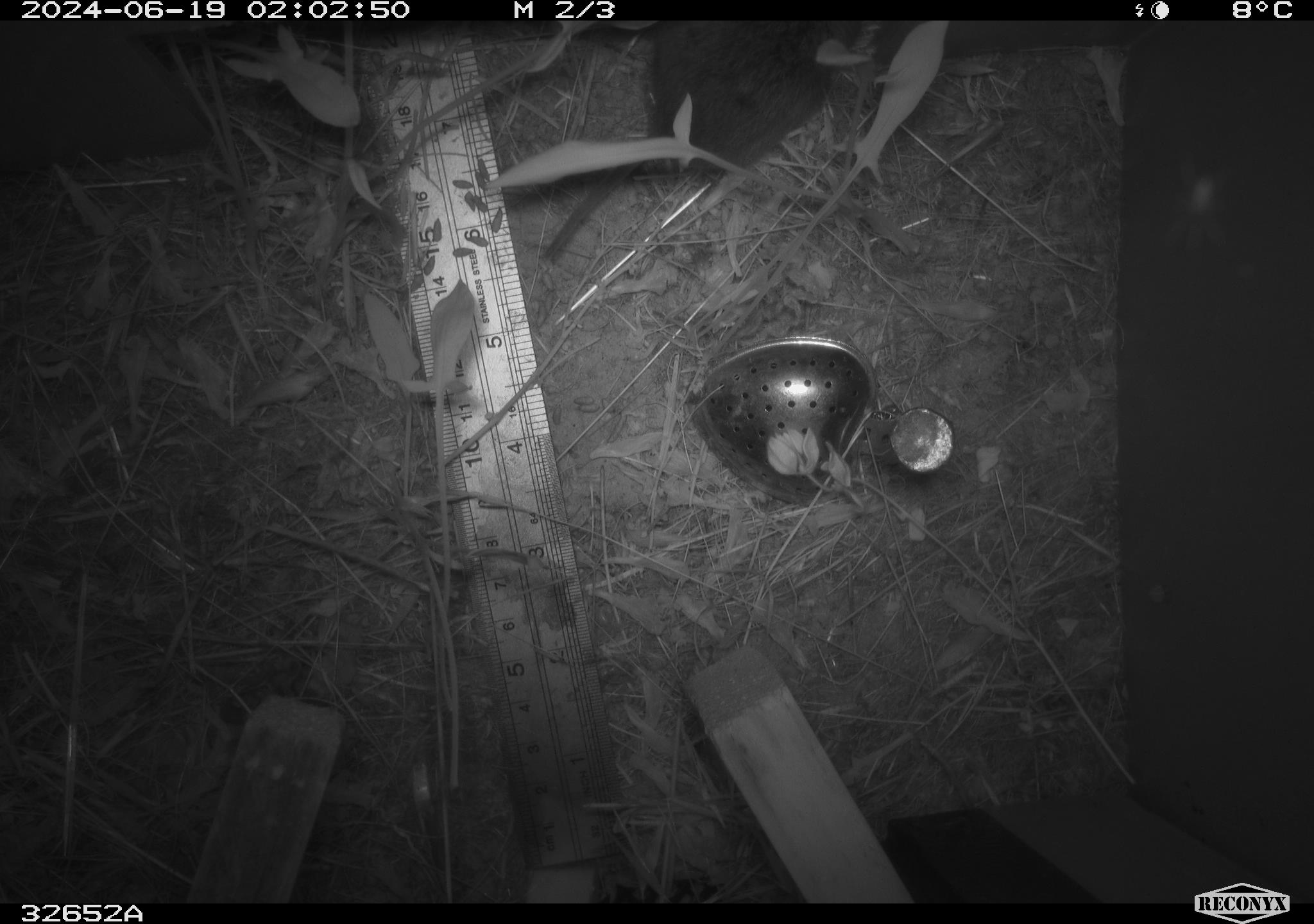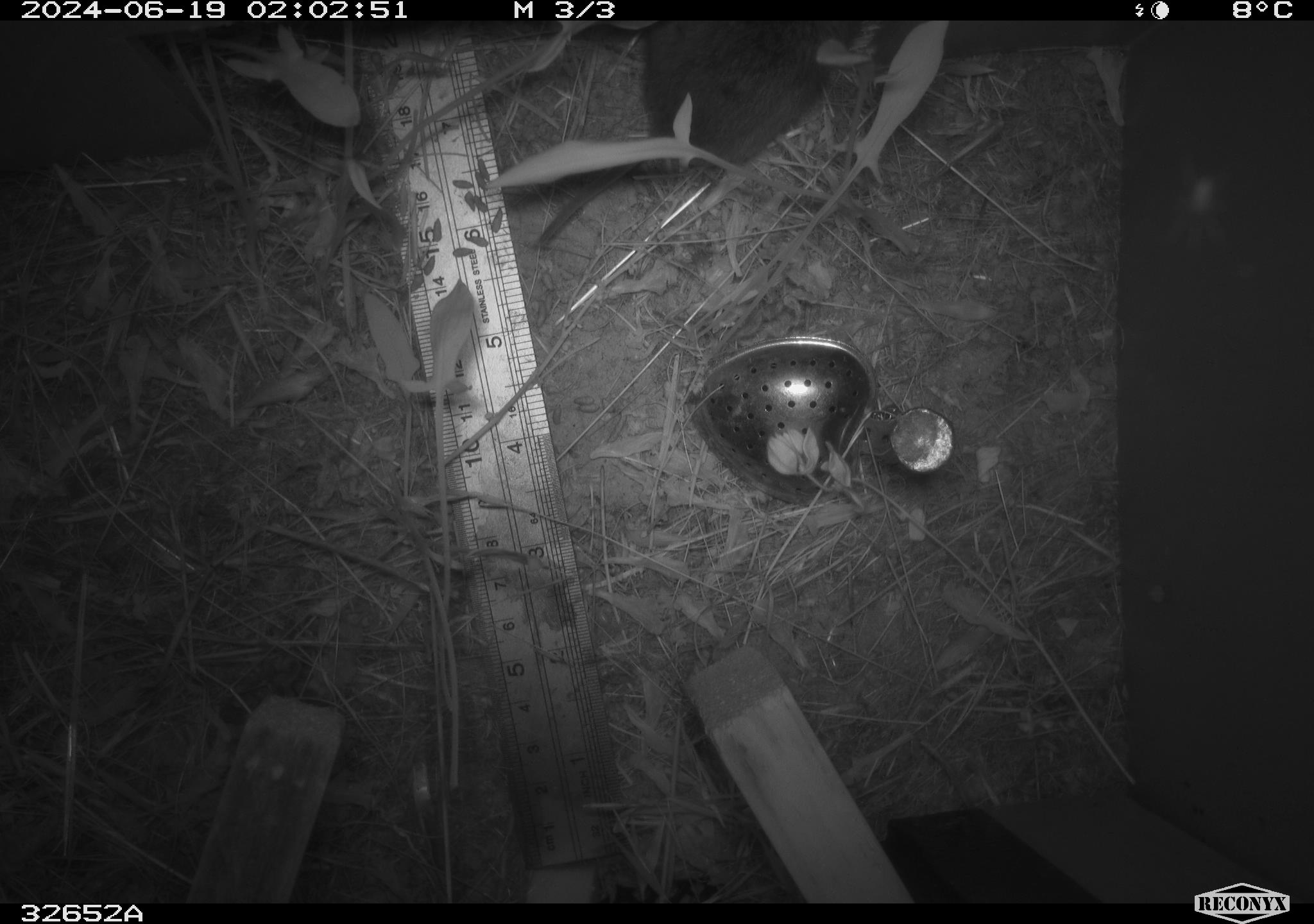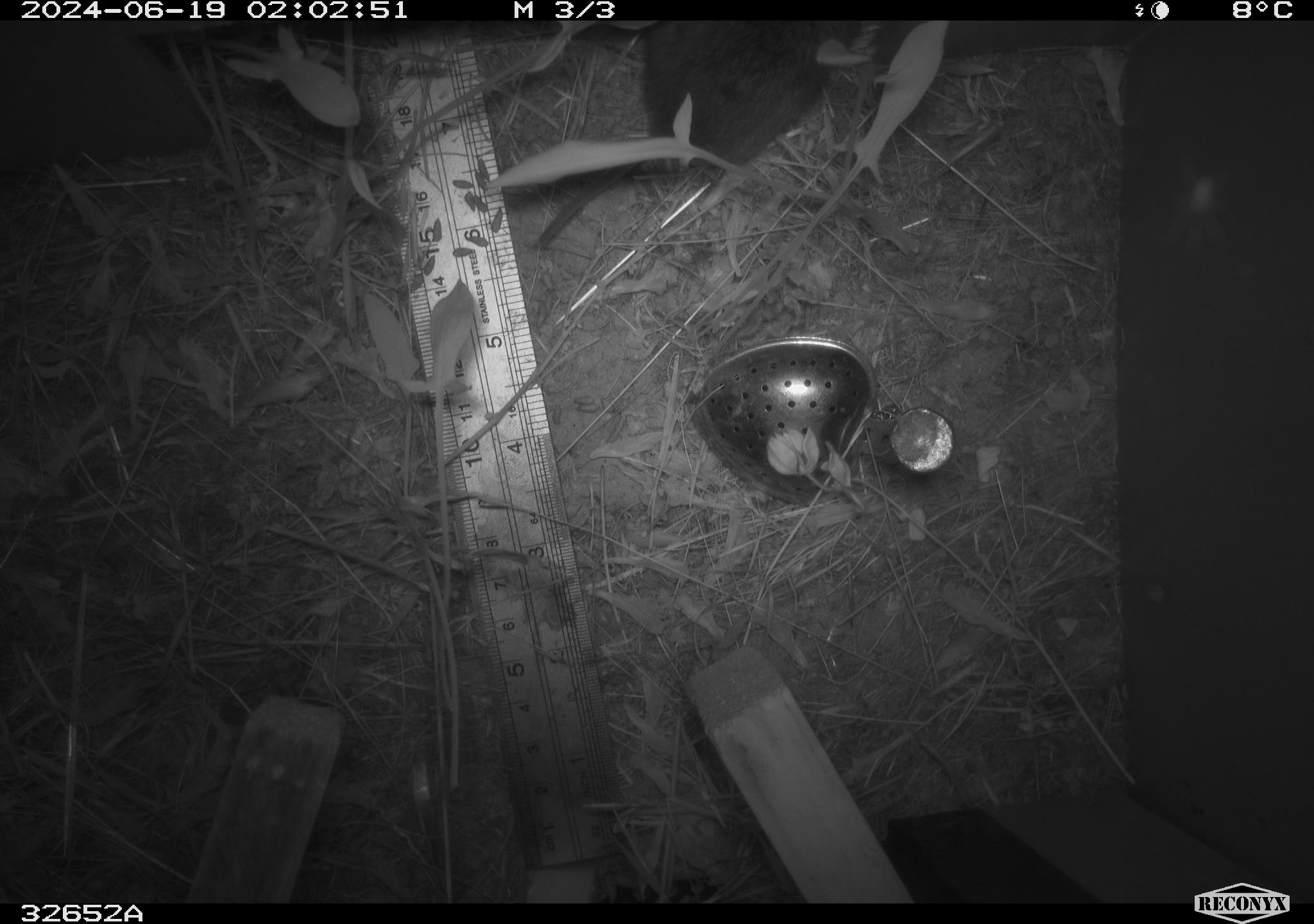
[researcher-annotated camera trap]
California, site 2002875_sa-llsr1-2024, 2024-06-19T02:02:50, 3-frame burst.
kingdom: Animalia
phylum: Chordata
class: Mammalia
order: Rodentia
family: Cricetidae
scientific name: Arvicolinae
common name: voles, lemmings, and muskrats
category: arvicolinae subfamily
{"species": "arvicolinae subfamily (voles, lemmings, and muskrats) (Arvicolinae)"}